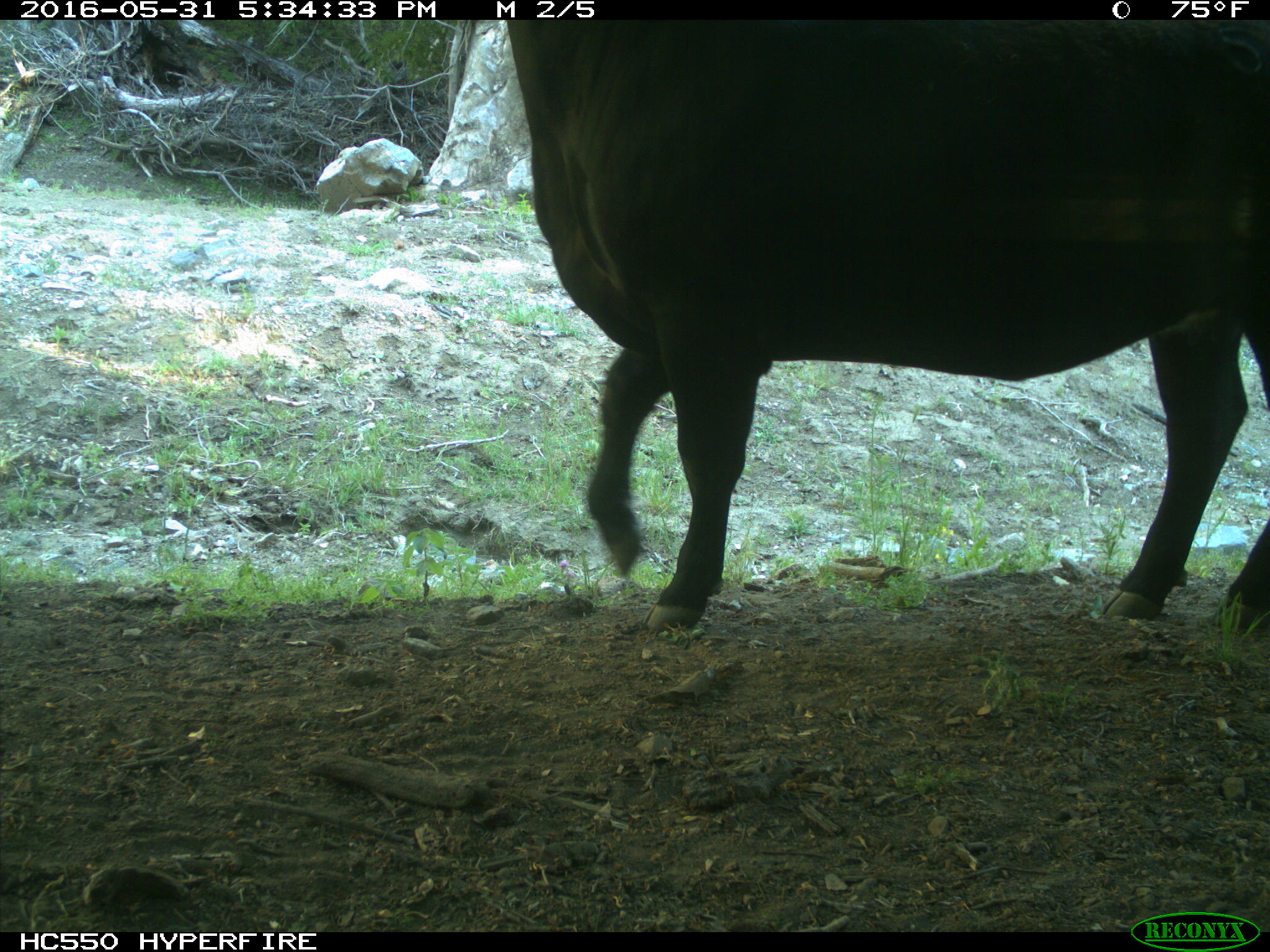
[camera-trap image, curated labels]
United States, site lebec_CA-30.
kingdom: Animalia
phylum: Chordata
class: Mammalia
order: Artiodactyla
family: Bovidae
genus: Bos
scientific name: Bos taurus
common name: domestic cow